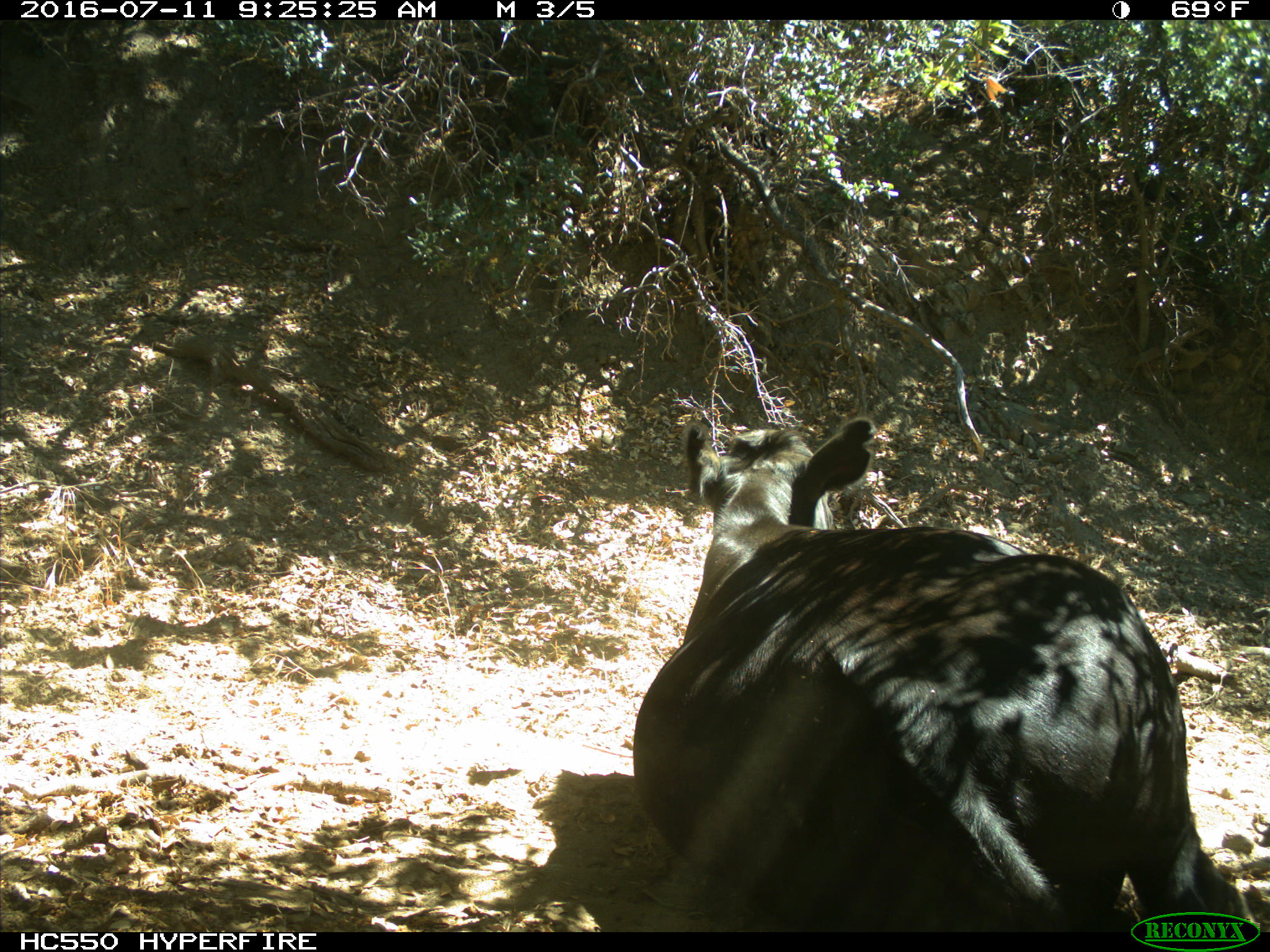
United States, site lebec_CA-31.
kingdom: Animalia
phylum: Chordata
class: Mammalia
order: Artiodactyla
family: Bovidae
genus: Bos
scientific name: Bos taurus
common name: domestic cow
Bos taurus (domestic cow).